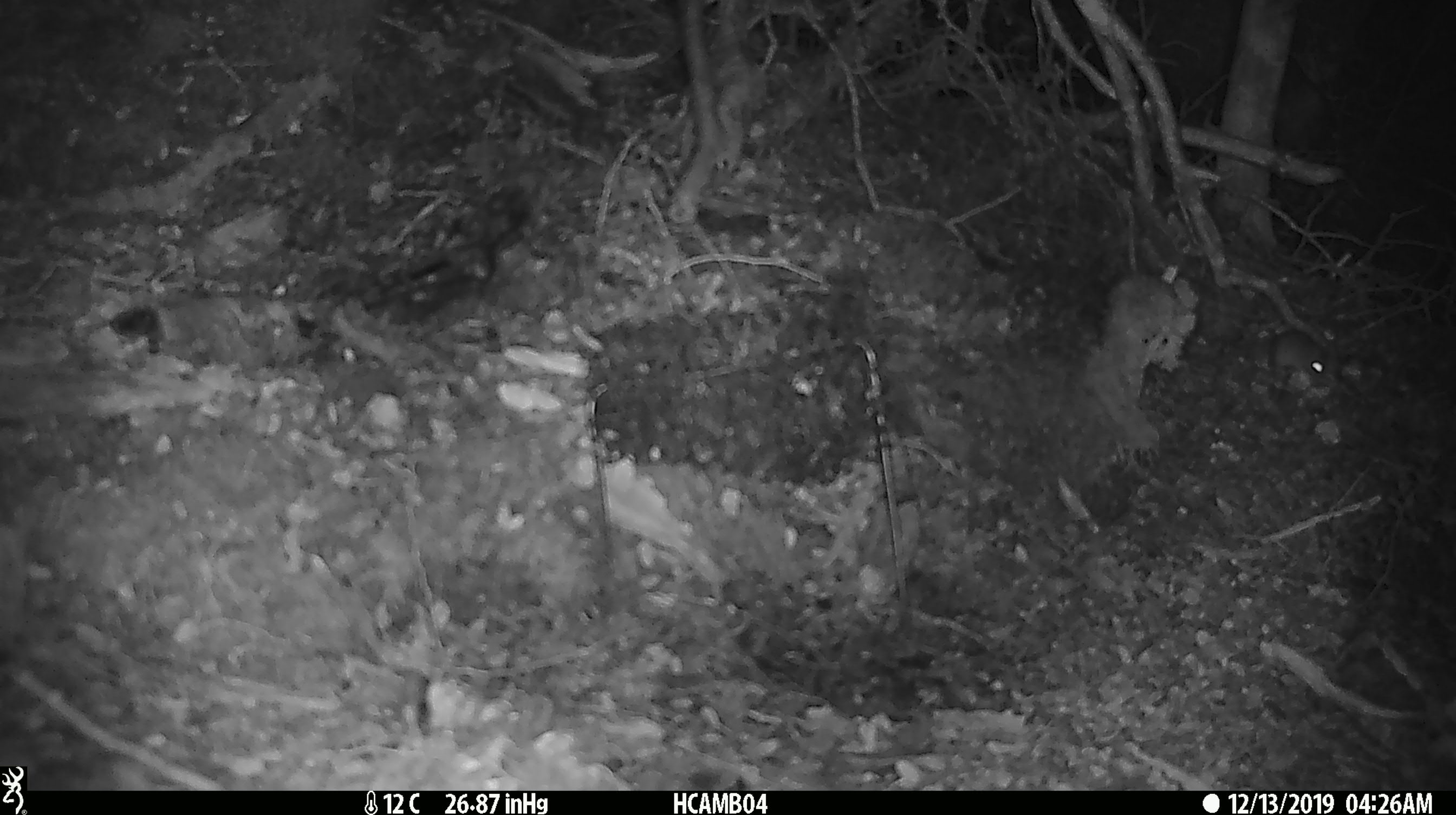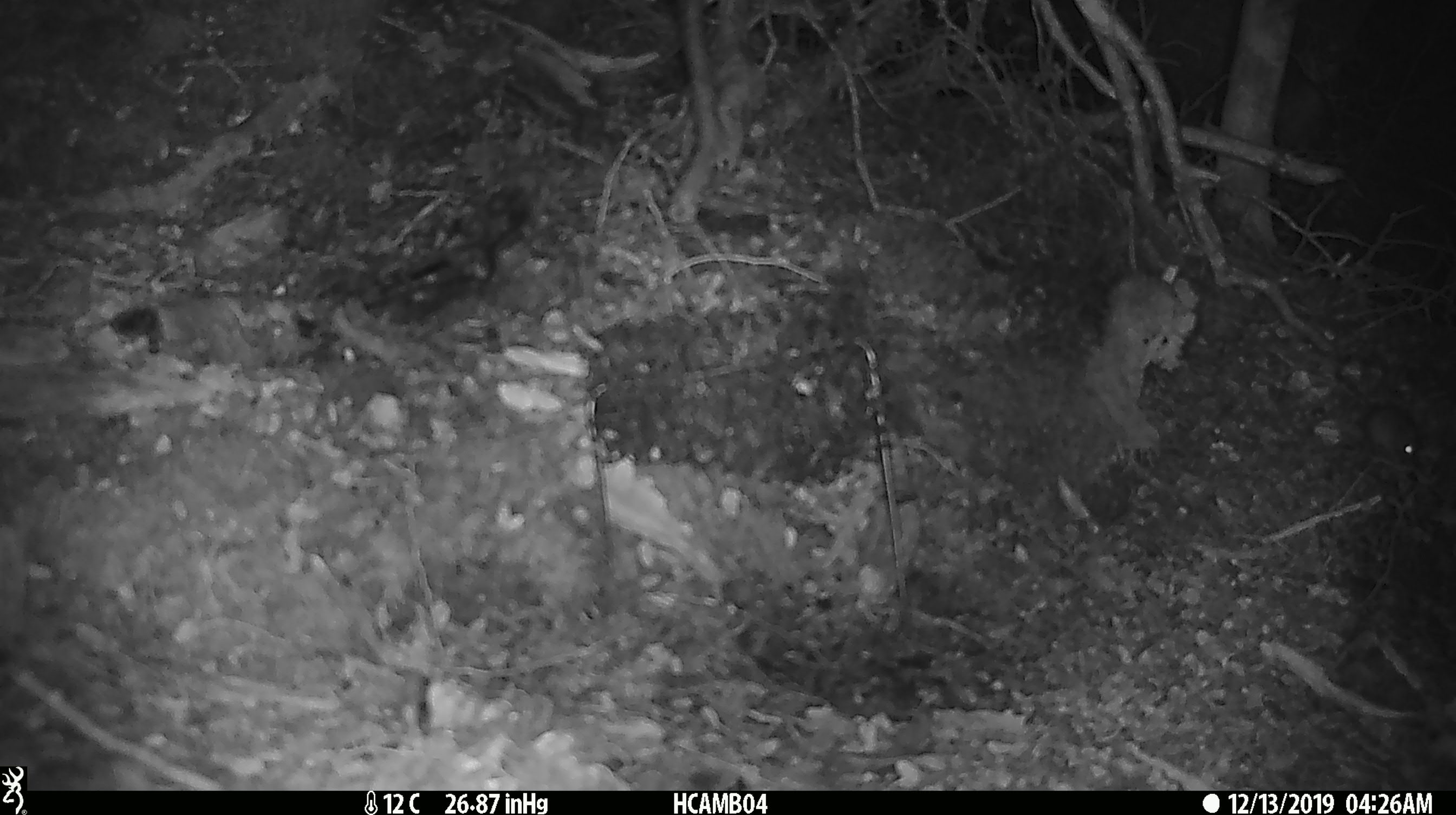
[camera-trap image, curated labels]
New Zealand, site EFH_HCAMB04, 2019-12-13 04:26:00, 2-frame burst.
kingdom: Animalia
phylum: Chordata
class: Mammalia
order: Rodentia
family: Muridae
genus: Mus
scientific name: Mus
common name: mouse